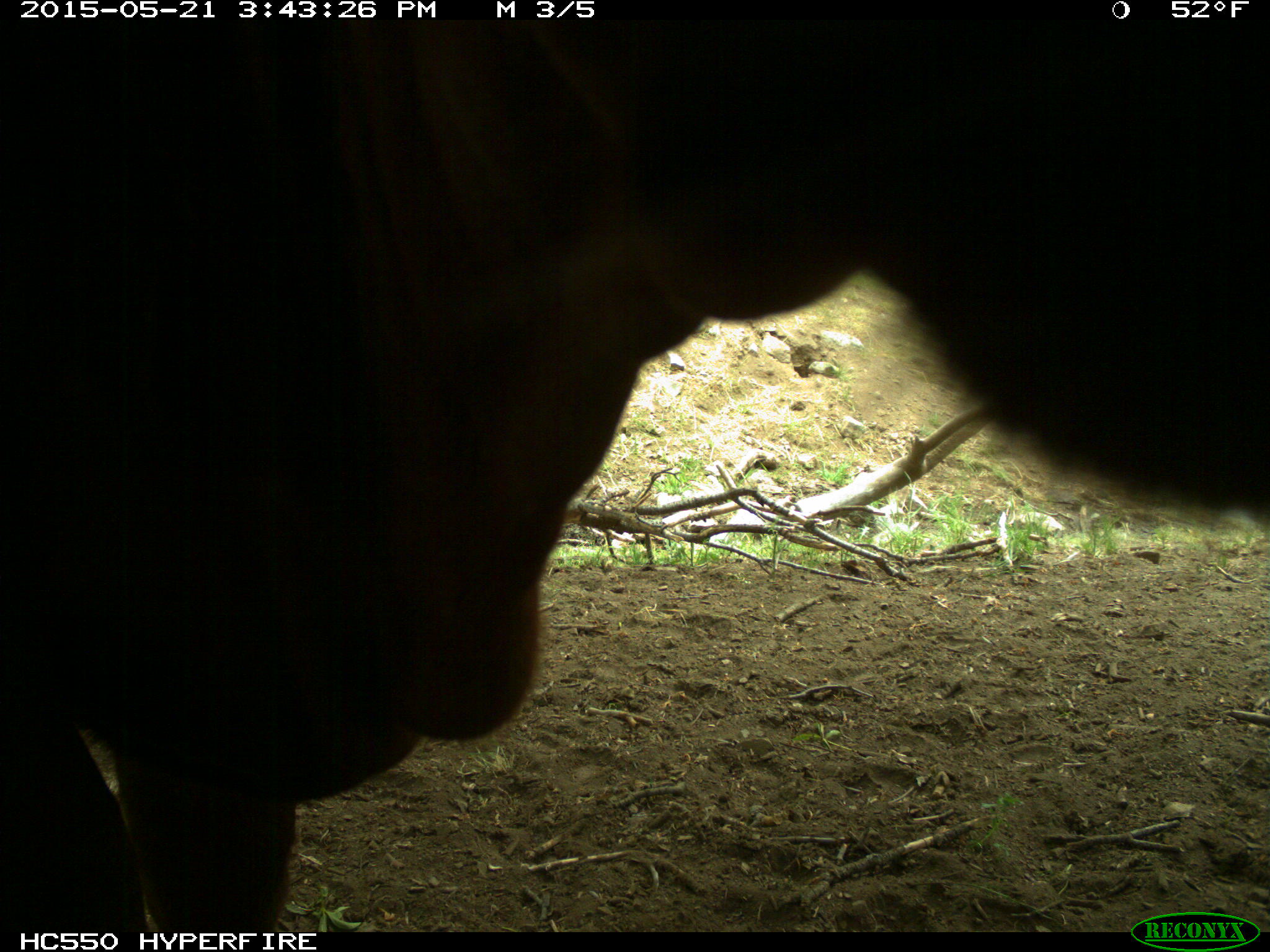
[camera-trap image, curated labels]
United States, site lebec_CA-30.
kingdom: Animalia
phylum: Chordata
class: Mammalia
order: Artiodactyla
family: Bovidae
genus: Bos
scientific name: Bos taurus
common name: domestic cow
Bos taurus (domestic cow).